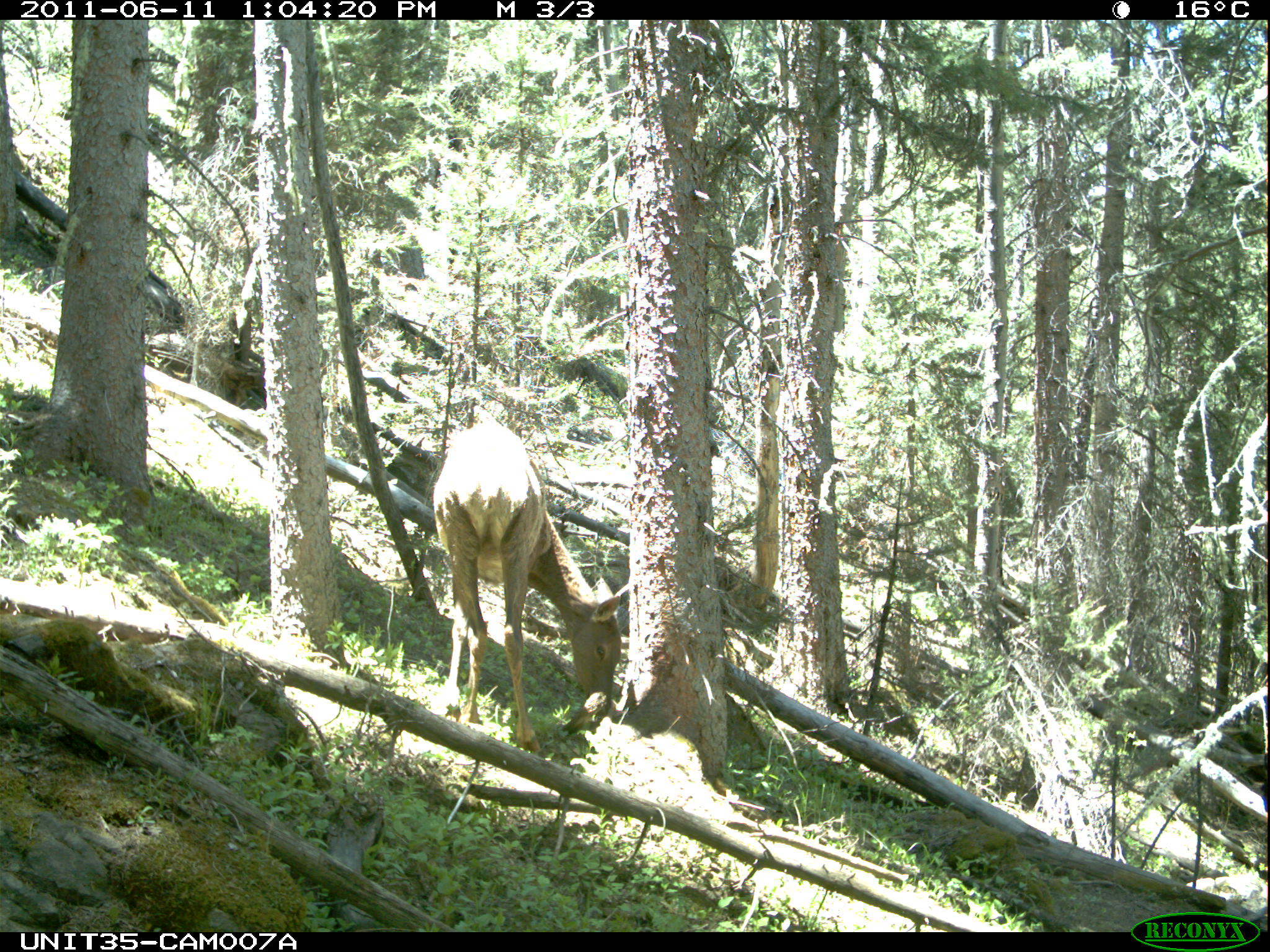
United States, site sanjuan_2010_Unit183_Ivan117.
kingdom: Animalia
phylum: Chordata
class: Mammalia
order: Artiodactyla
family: Cervidae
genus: Cervus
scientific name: Cervus elaphus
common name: red deer